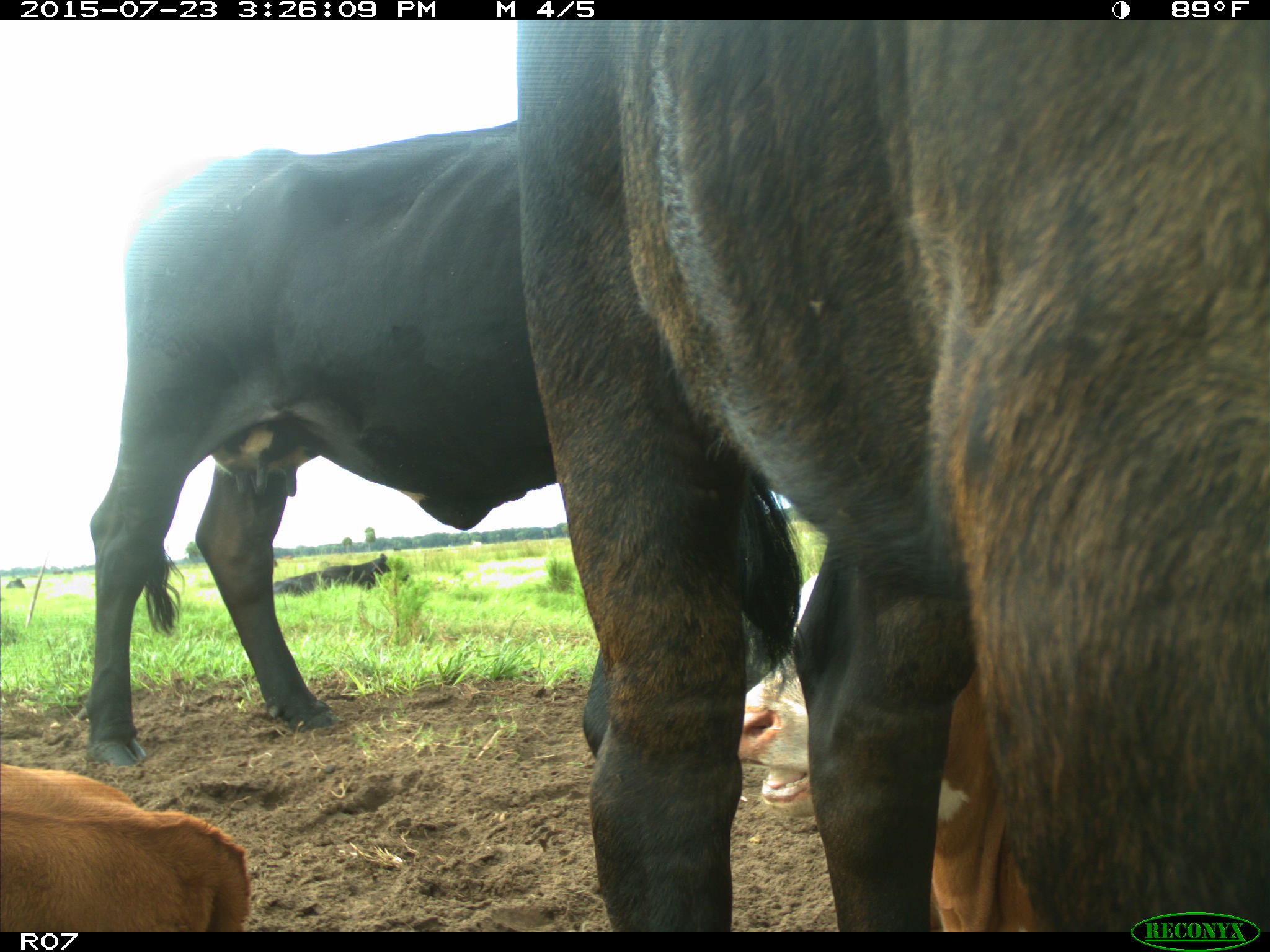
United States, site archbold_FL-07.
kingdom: Animalia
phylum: Chordata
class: Mammalia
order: Artiodactyla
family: Bovidae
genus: Bos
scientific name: Bos taurus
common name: domestic cow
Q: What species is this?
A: Bos taurus (domestic cow).